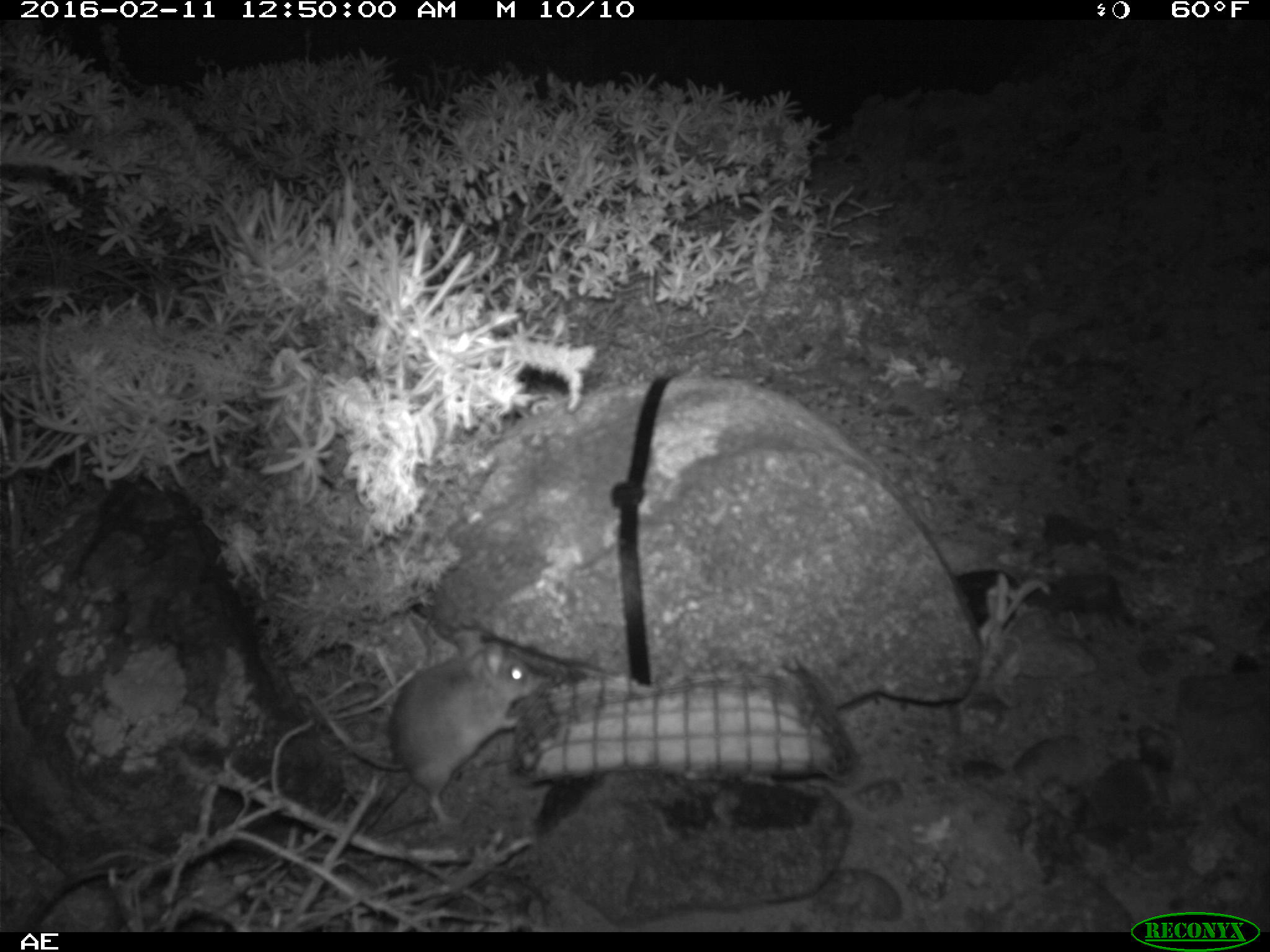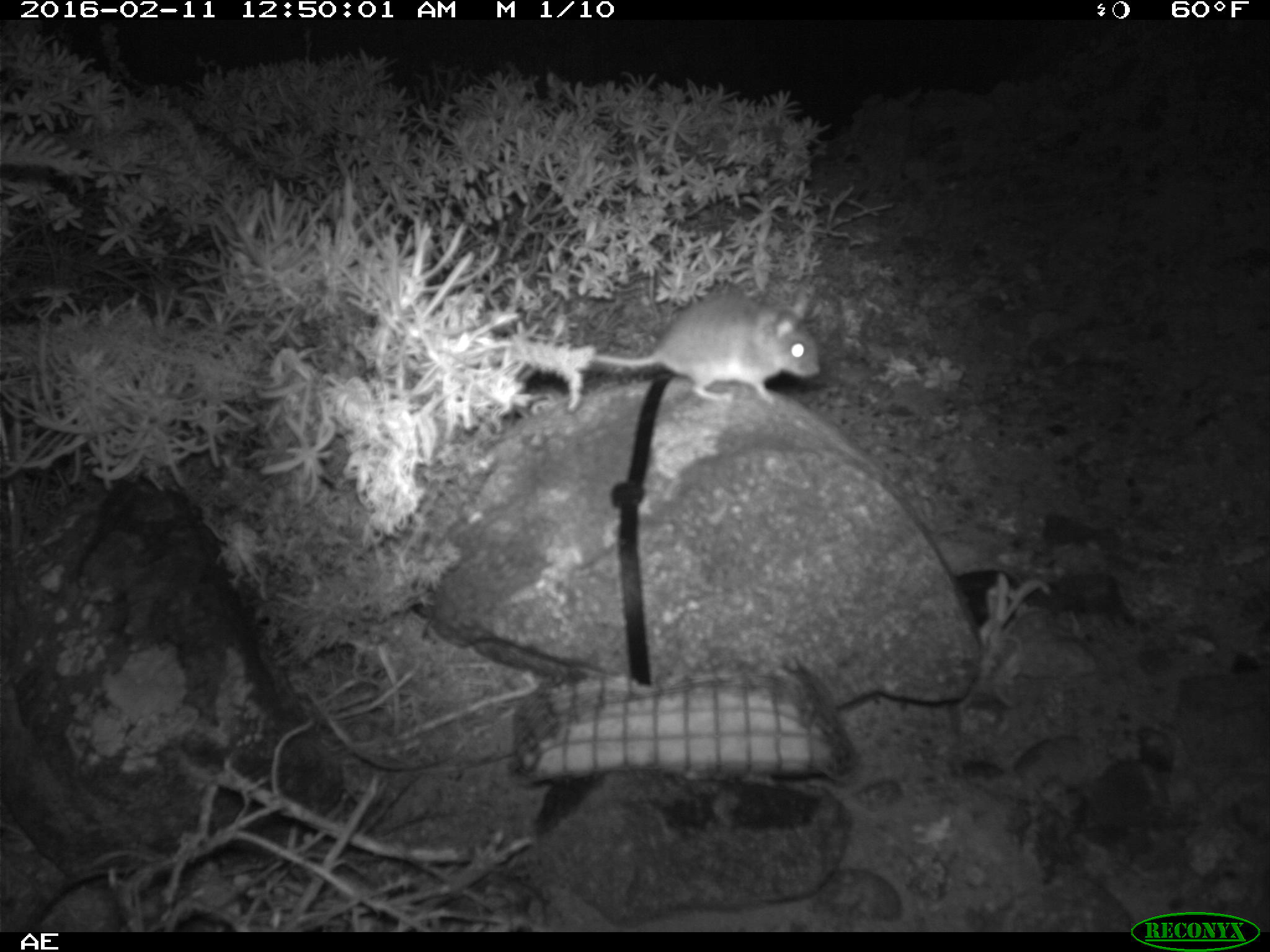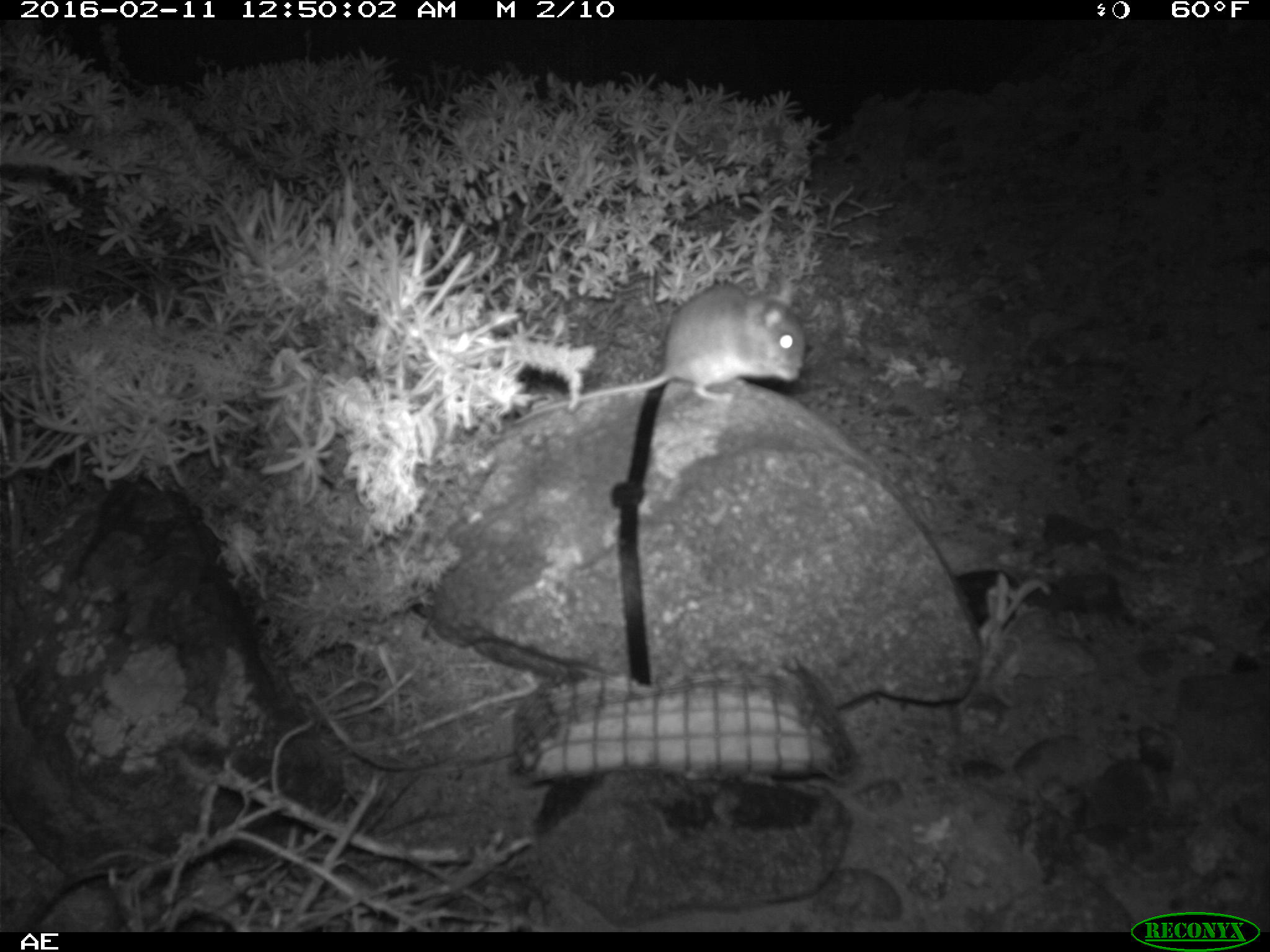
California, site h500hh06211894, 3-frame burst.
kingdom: Animalia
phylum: Chordata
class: Mammalia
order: Rodentia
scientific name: Rodentia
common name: rodent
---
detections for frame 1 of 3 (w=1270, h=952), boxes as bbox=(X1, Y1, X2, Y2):
rodent: bbox=(307, 632, 538, 823)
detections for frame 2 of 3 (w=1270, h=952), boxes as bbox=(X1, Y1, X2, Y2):
rodent: bbox=(593, 289, 821, 405)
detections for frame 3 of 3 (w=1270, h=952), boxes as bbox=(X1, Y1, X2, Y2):
rodent: bbox=(512, 282, 806, 425)